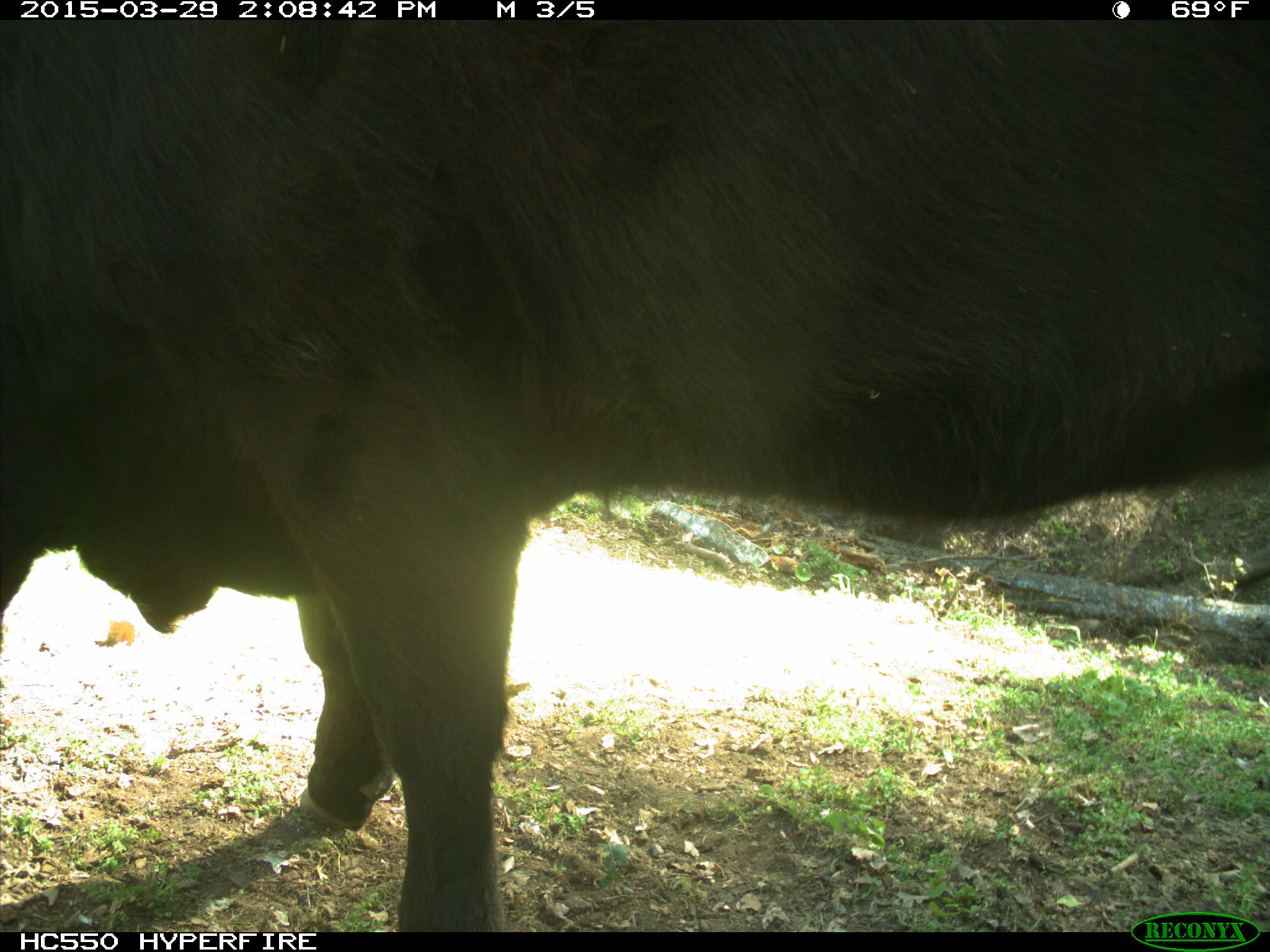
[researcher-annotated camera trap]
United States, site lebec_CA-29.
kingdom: Animalia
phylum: Chordata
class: Mammalia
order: Artiodactyla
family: Bovidae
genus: Bos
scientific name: Bos taurus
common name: domestic cow